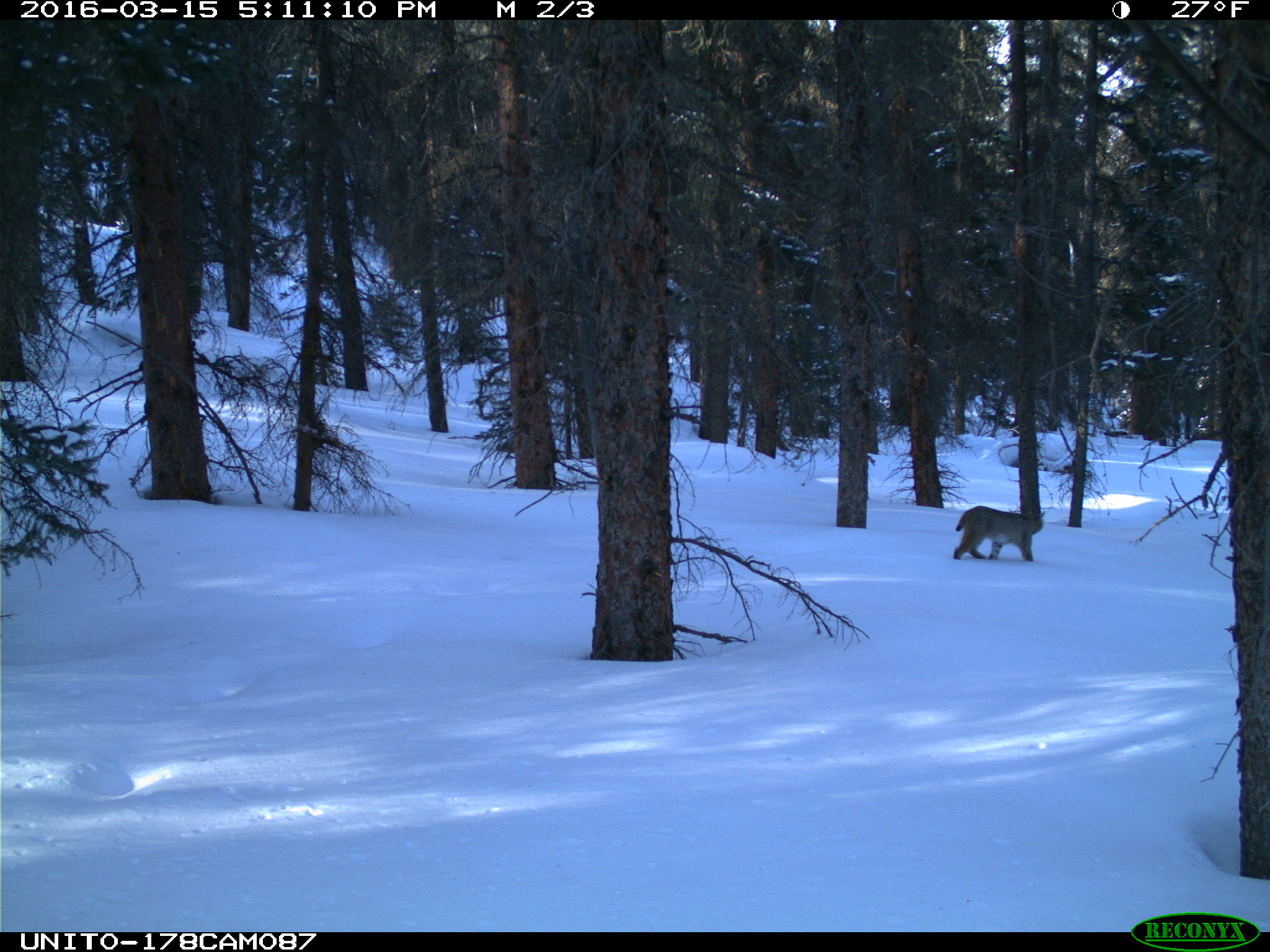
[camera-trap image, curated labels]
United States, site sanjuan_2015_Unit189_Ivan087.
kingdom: Animalia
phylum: Chordata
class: Mammalia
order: Carnivora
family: Felidae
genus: Lynx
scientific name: Lynx rufus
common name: bobcat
Lynx rufus (bobcat).